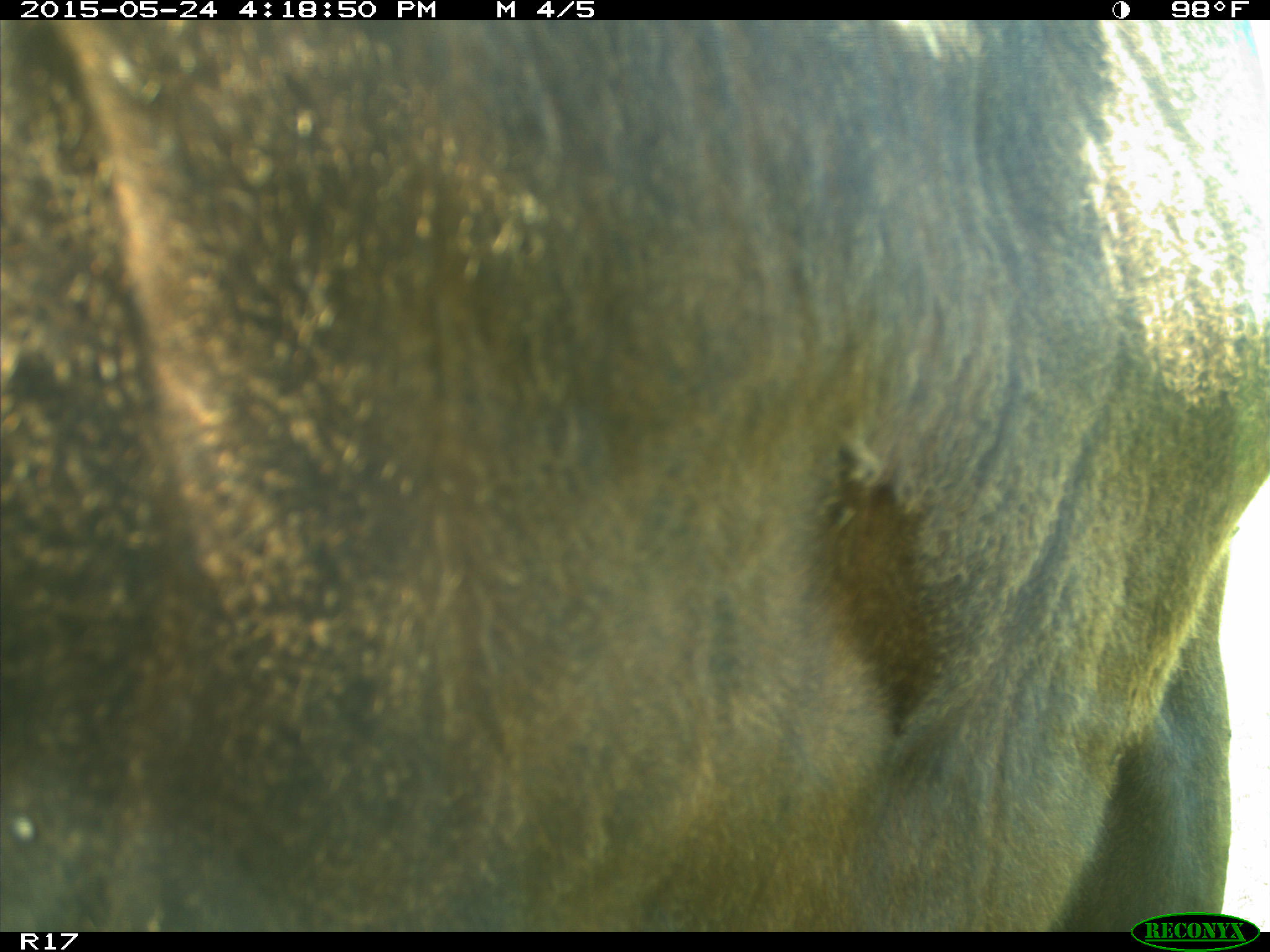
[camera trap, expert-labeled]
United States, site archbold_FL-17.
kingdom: Animalia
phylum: Chordata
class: Mammalia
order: Artiodactyla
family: Bovidae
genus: Bos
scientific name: Bos taurus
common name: domestic cow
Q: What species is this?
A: Bos taurus (domestic cow).